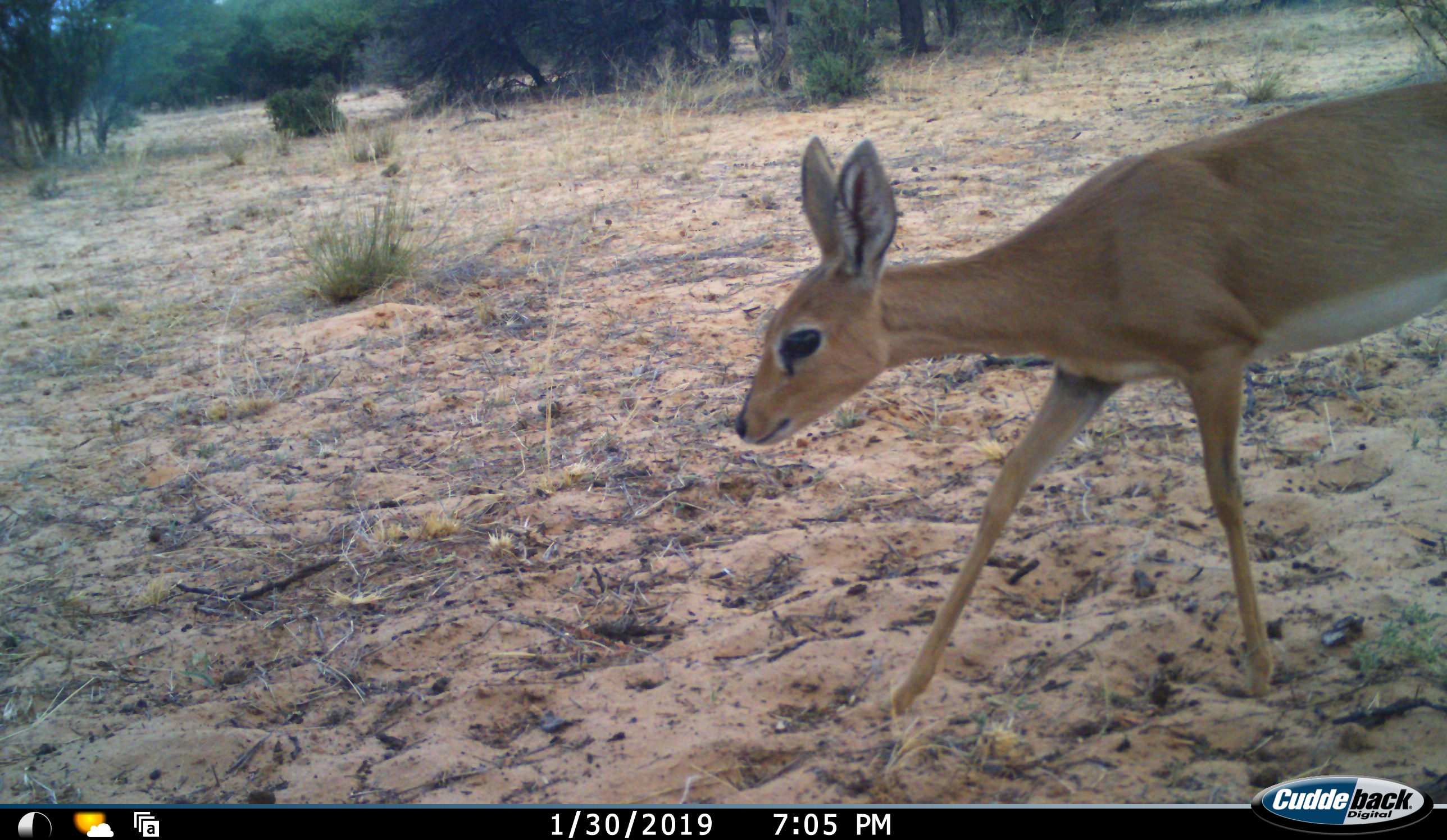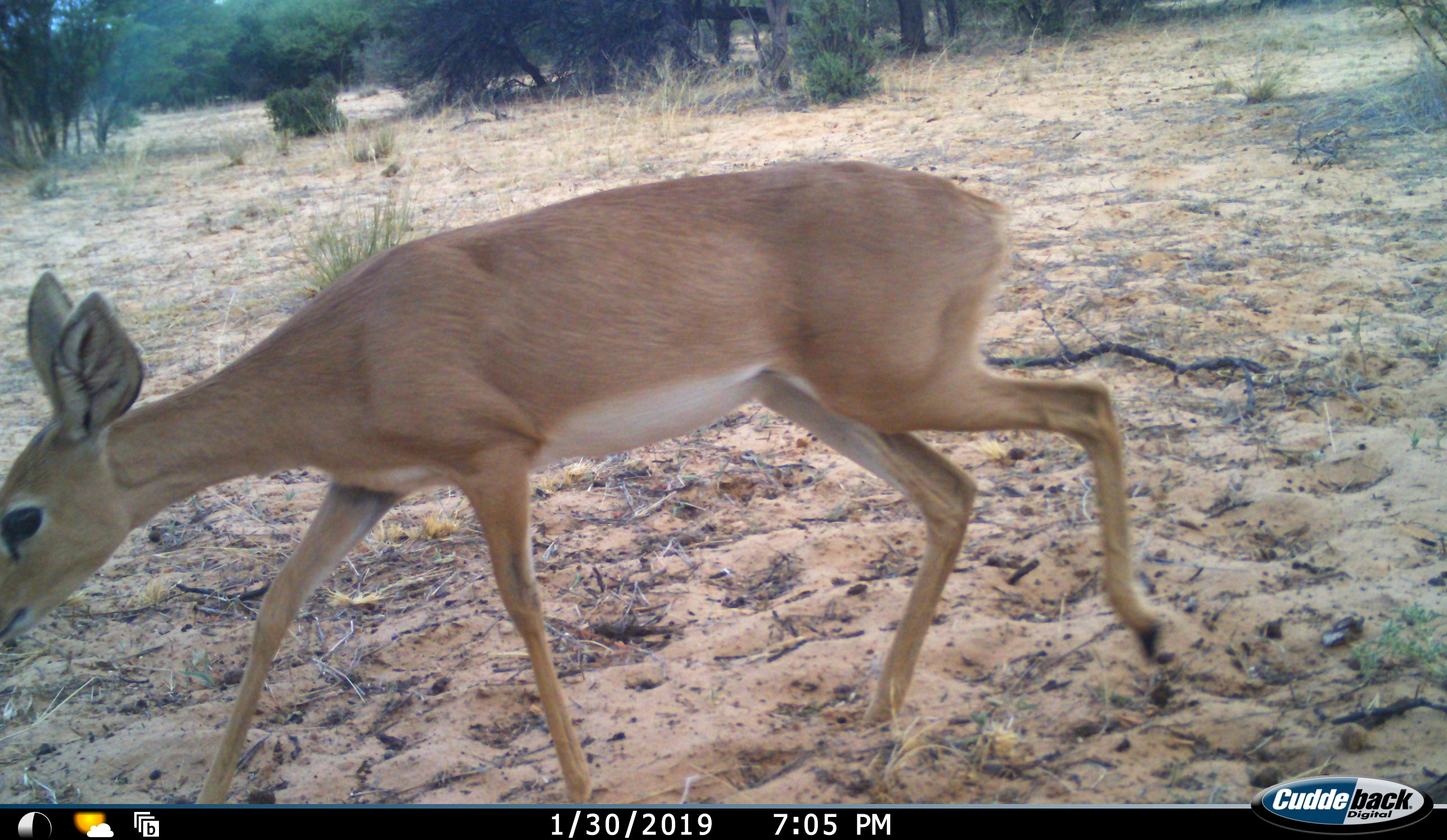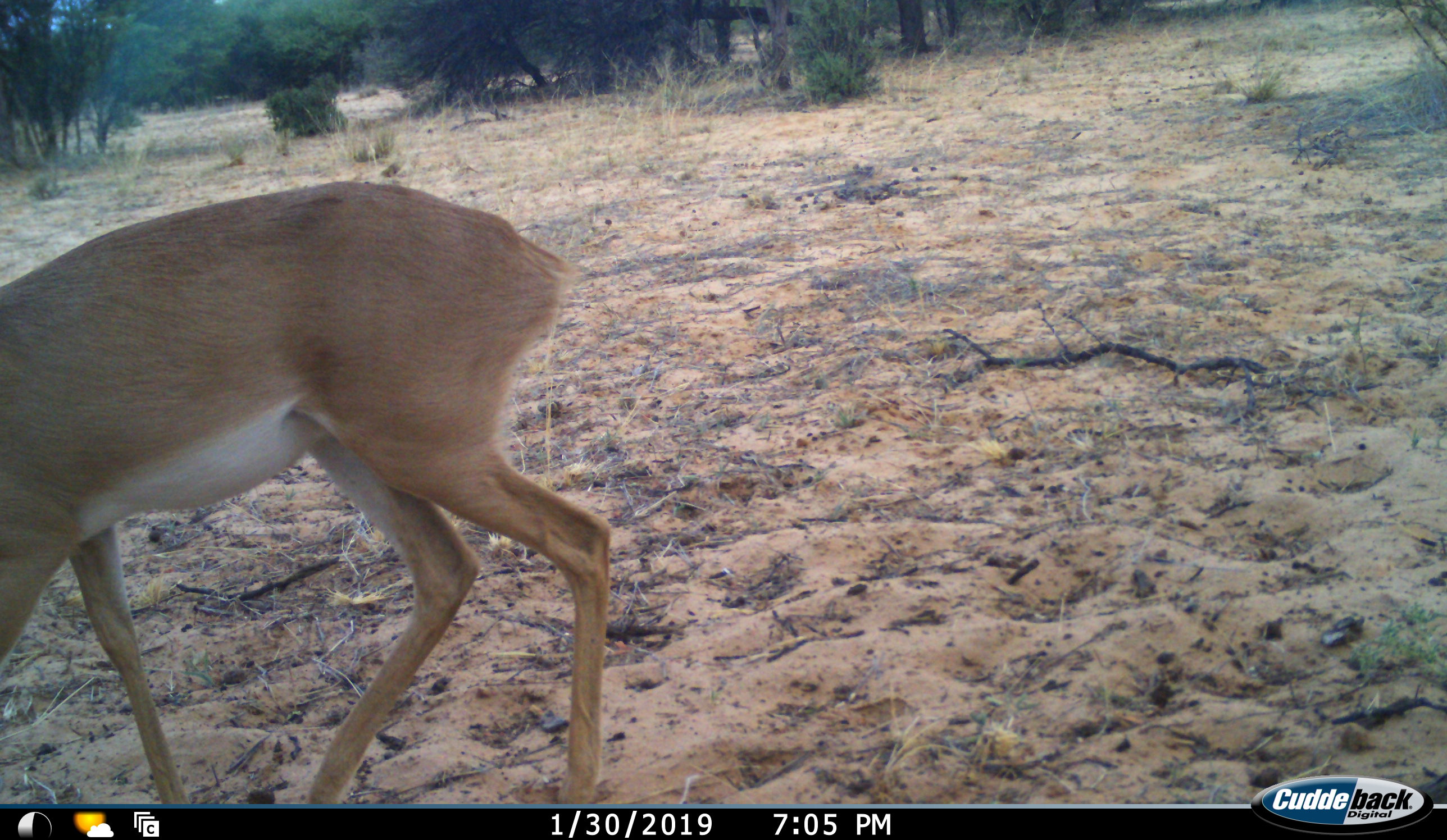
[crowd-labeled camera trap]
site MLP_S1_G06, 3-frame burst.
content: unidentified animal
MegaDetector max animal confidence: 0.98